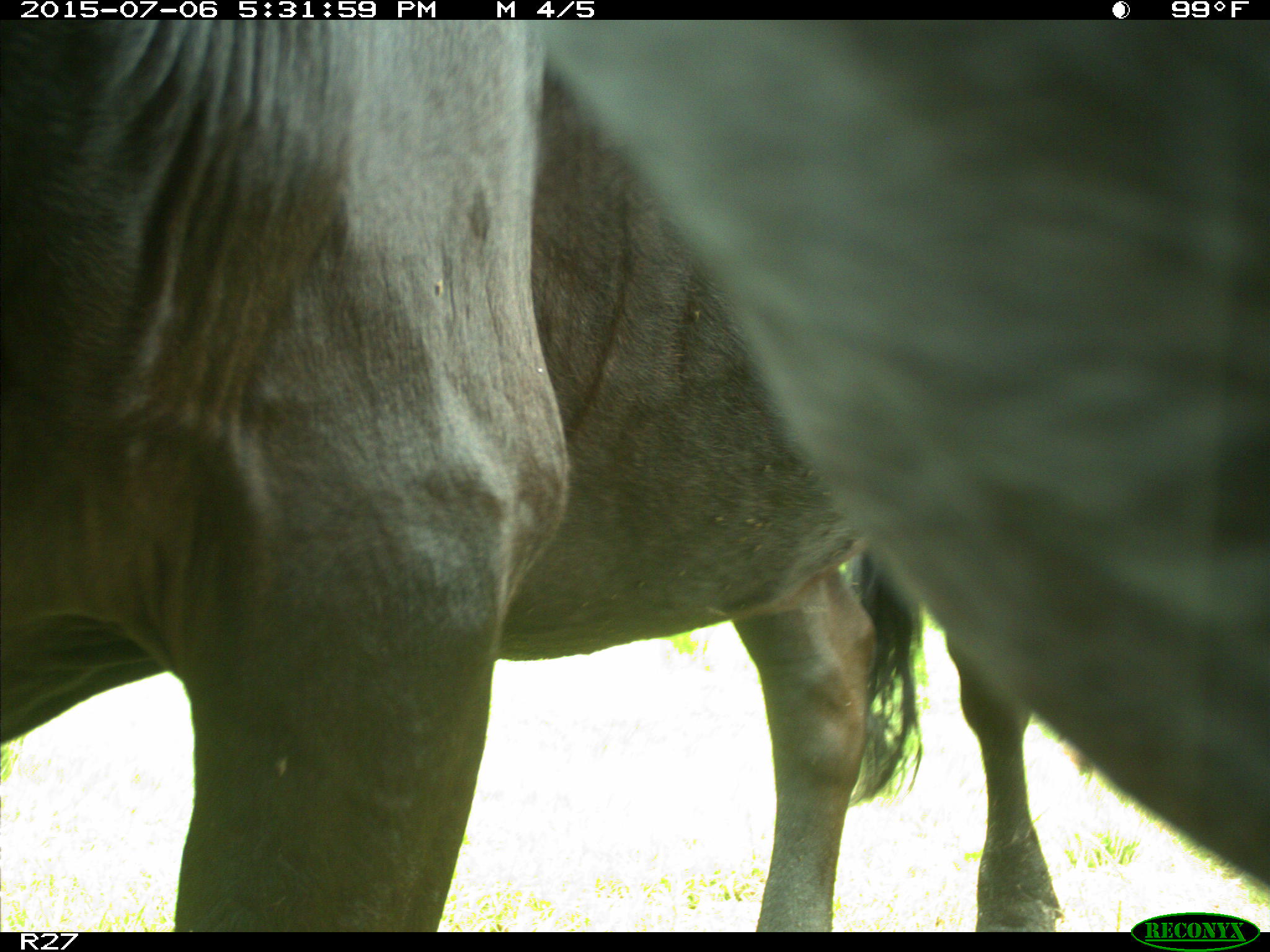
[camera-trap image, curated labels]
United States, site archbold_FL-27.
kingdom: Animalia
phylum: Chordata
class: Mammalia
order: Artiodactyla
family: Bovidae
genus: Bos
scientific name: Bos taurus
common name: domestic cow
Bos taurus (domestic cow).